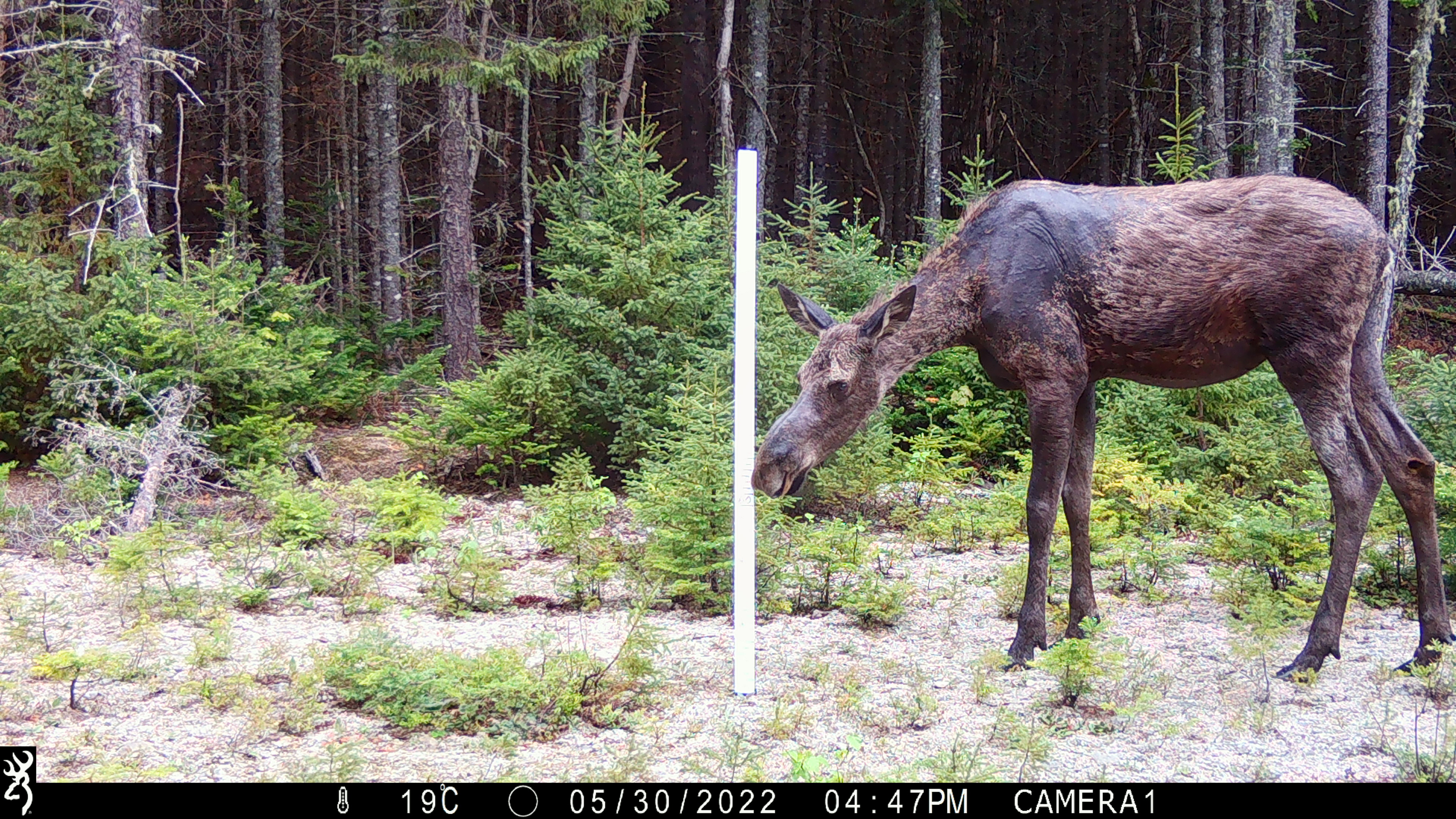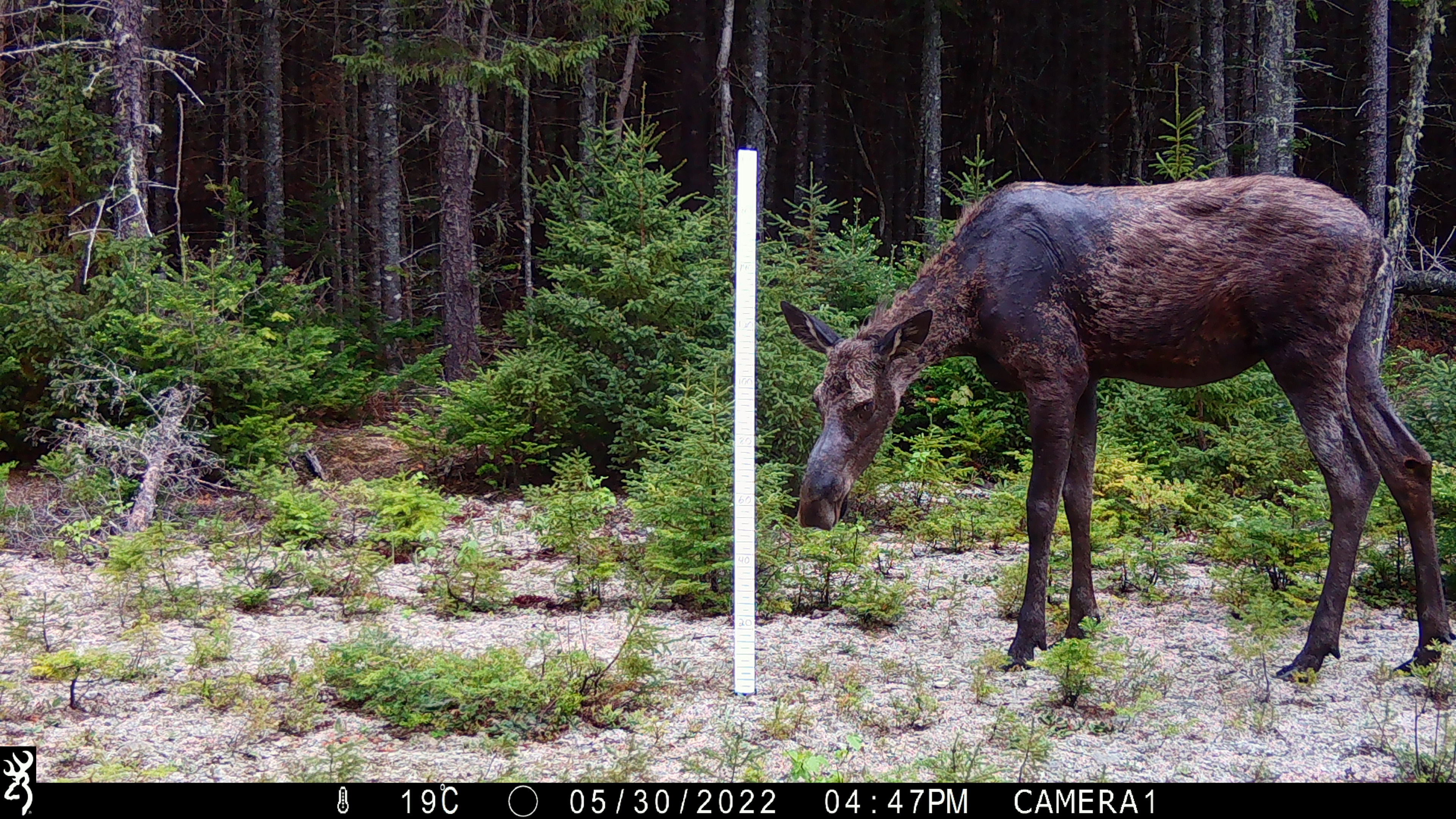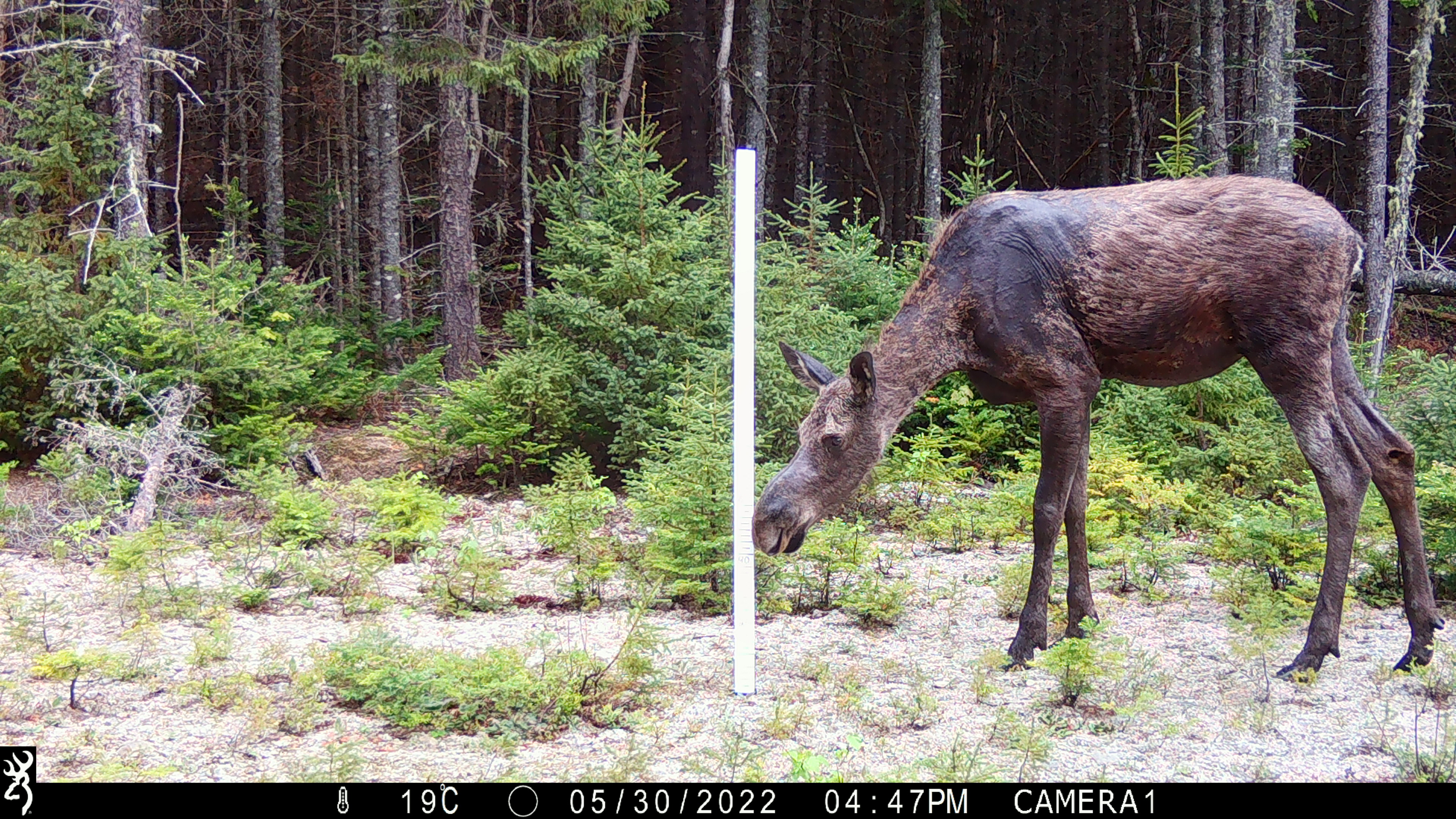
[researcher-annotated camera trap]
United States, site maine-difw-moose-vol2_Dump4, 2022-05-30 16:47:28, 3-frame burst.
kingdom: Animalia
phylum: Chordata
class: Mammalia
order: Artiodactyla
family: Cervidae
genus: Alces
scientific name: Alces alces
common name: moose